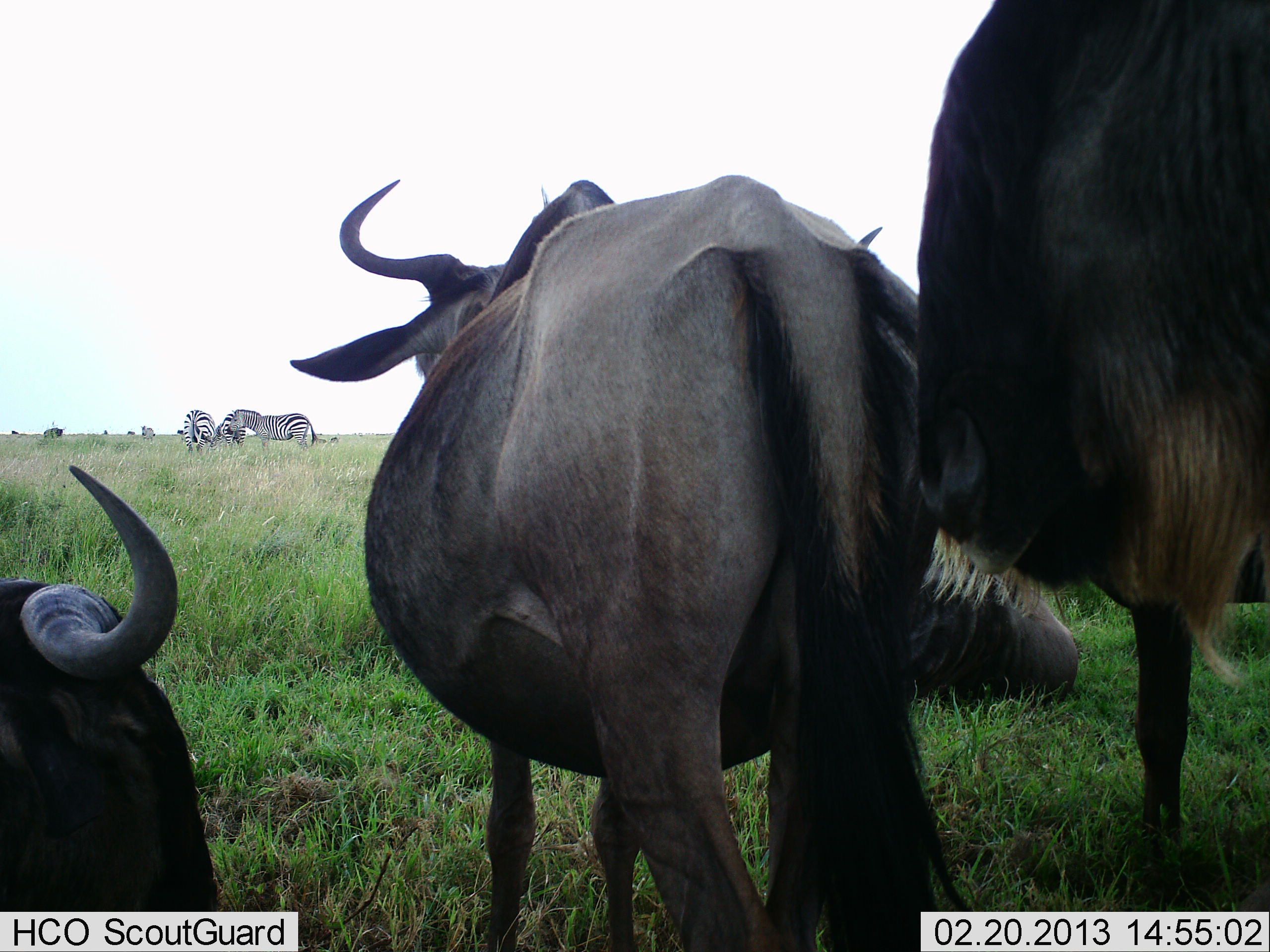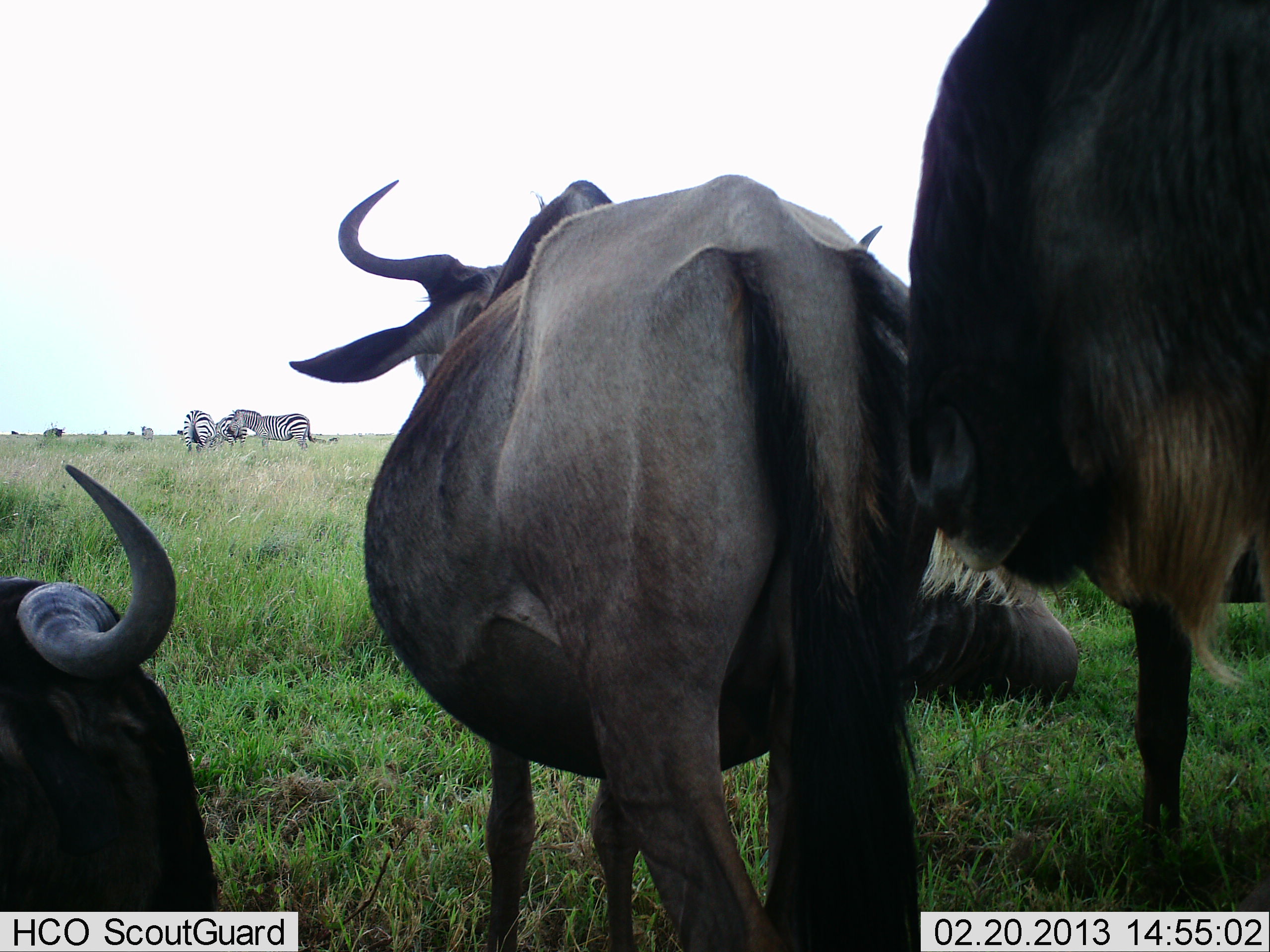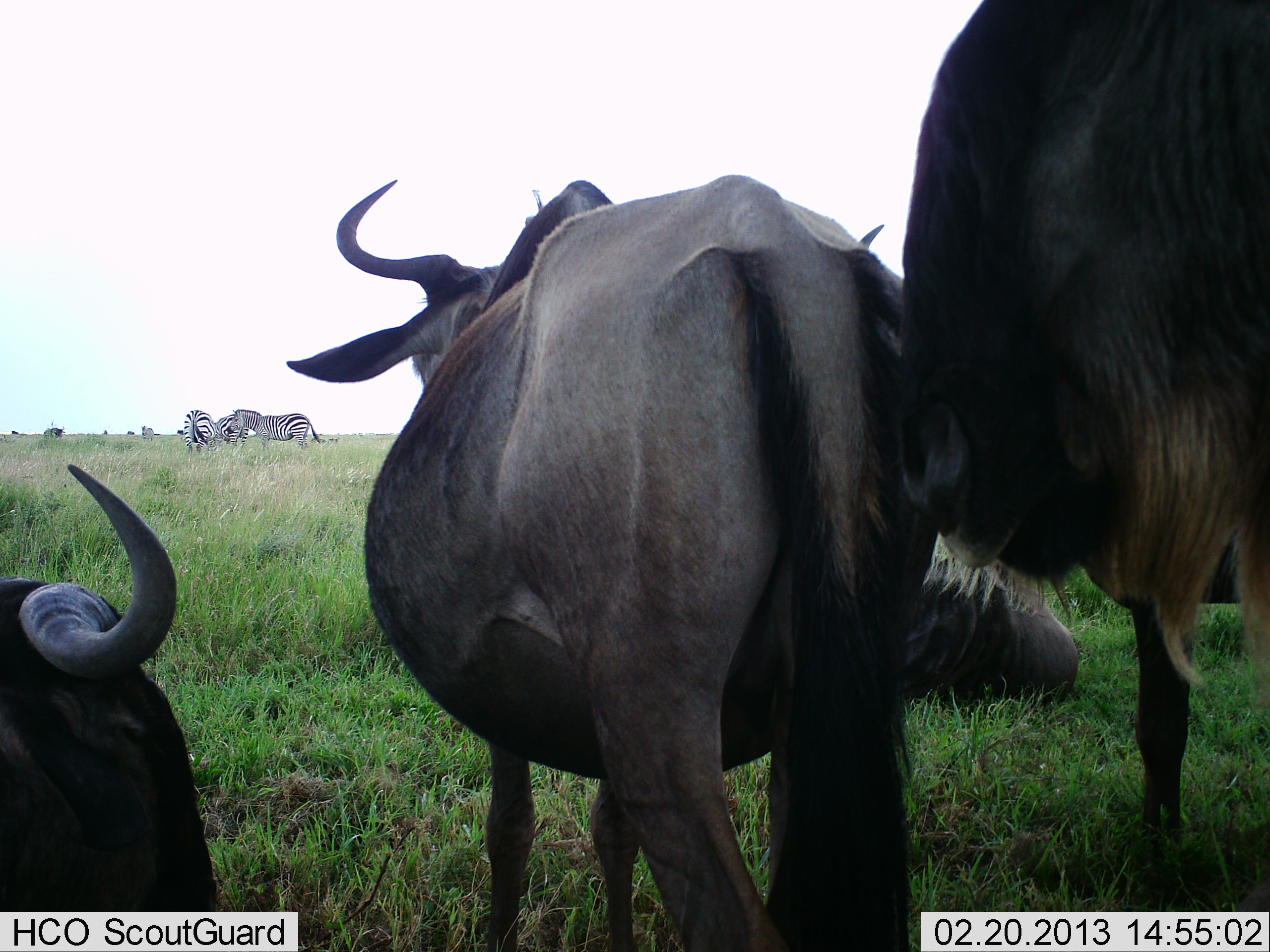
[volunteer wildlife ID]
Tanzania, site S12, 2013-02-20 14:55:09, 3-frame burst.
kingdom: Animalia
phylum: Chordata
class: Mammalia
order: Artiodactyla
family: Bovidae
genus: Connochaetes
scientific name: Connochaetes taurinus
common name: blue wildebeest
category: wildebeest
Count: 4.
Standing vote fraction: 84%.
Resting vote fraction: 89%.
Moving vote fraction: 8%.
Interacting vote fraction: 3%.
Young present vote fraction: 0%.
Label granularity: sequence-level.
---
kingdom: Animalia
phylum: Chordata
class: Mammalia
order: Perissodactyla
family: Equidae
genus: Equus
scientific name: Equus quagga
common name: plains zebra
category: zebra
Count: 3.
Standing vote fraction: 83%.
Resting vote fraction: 13%.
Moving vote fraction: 7%.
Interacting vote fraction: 3%.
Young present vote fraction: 0%.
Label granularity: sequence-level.